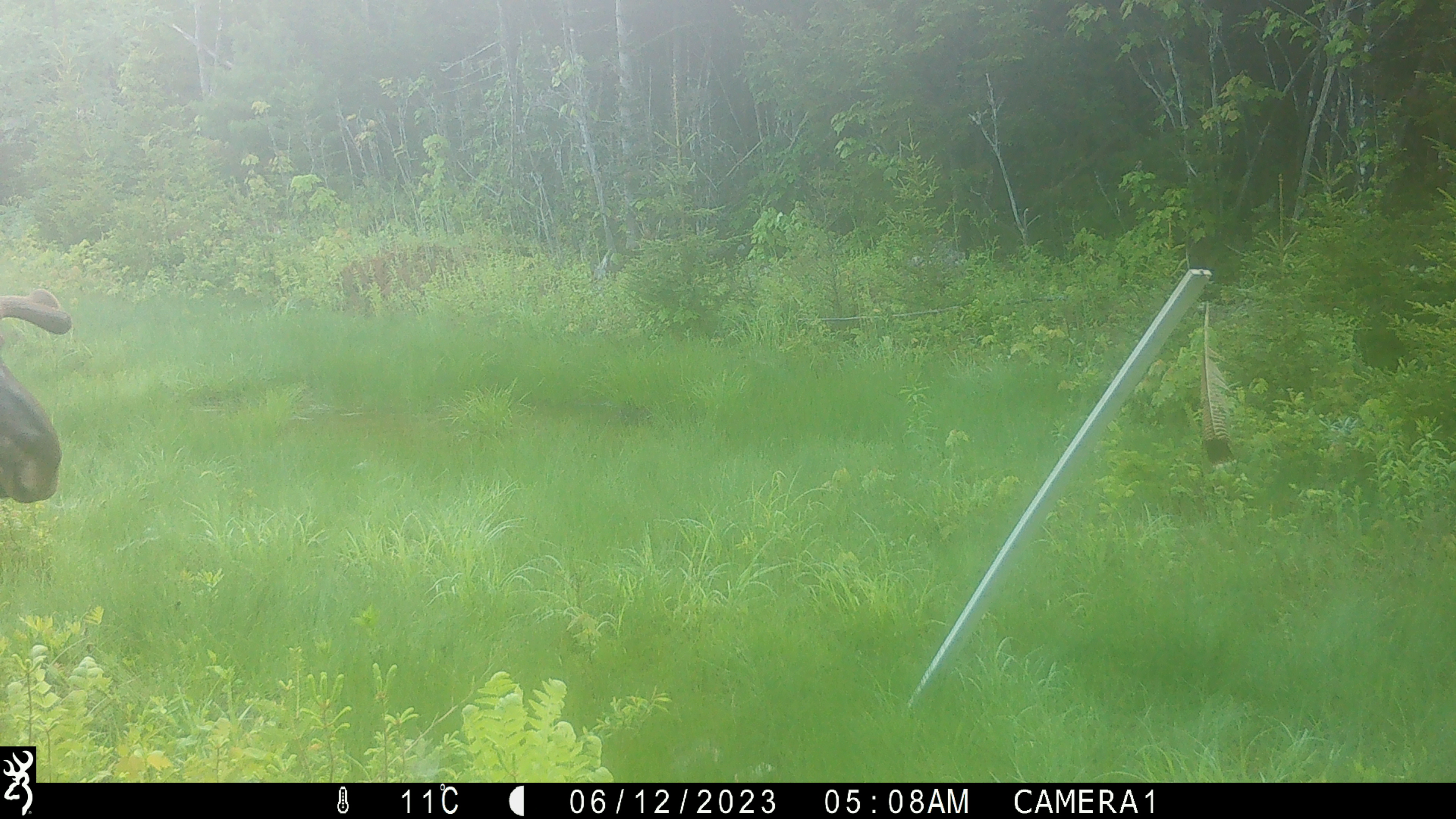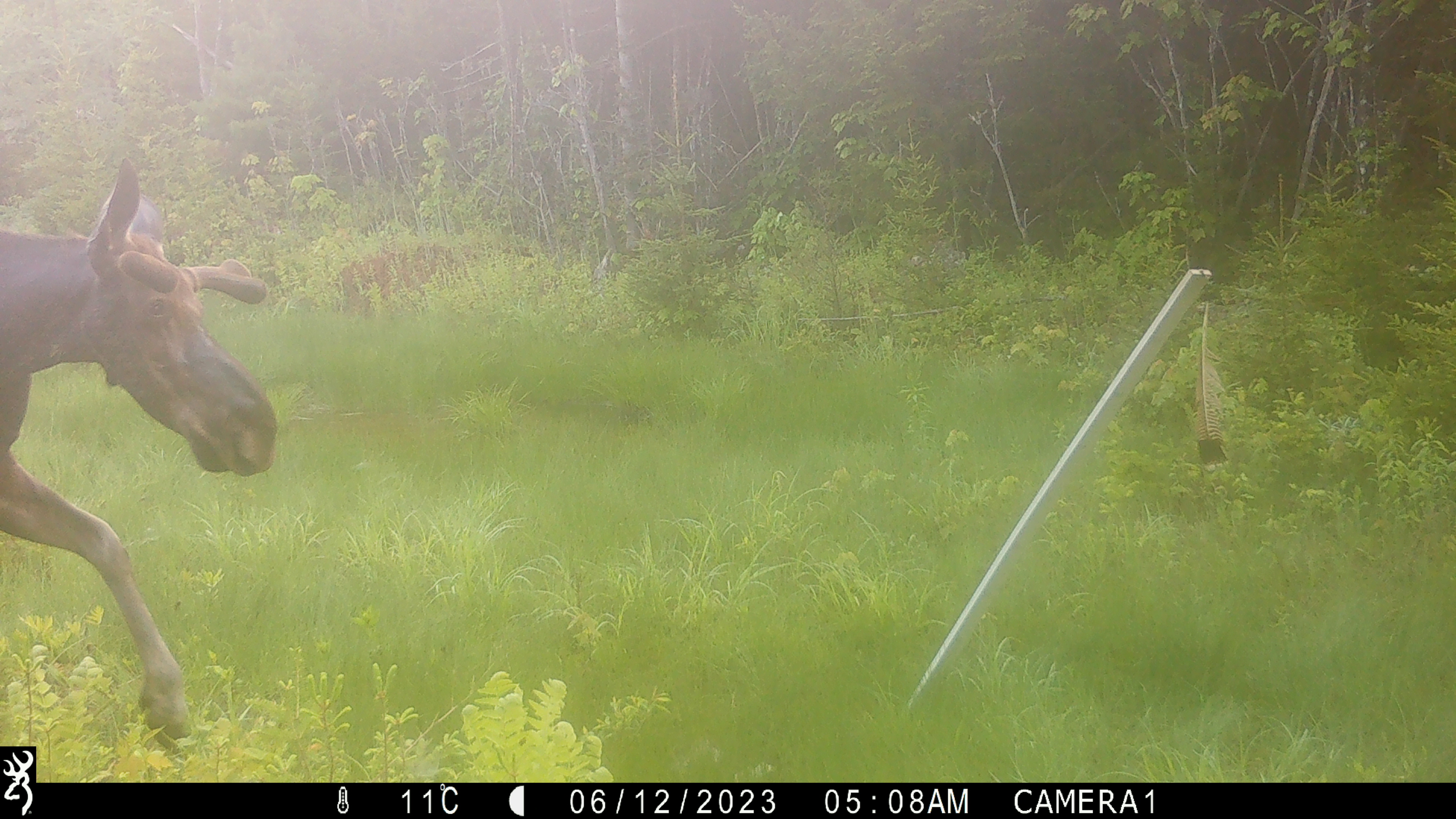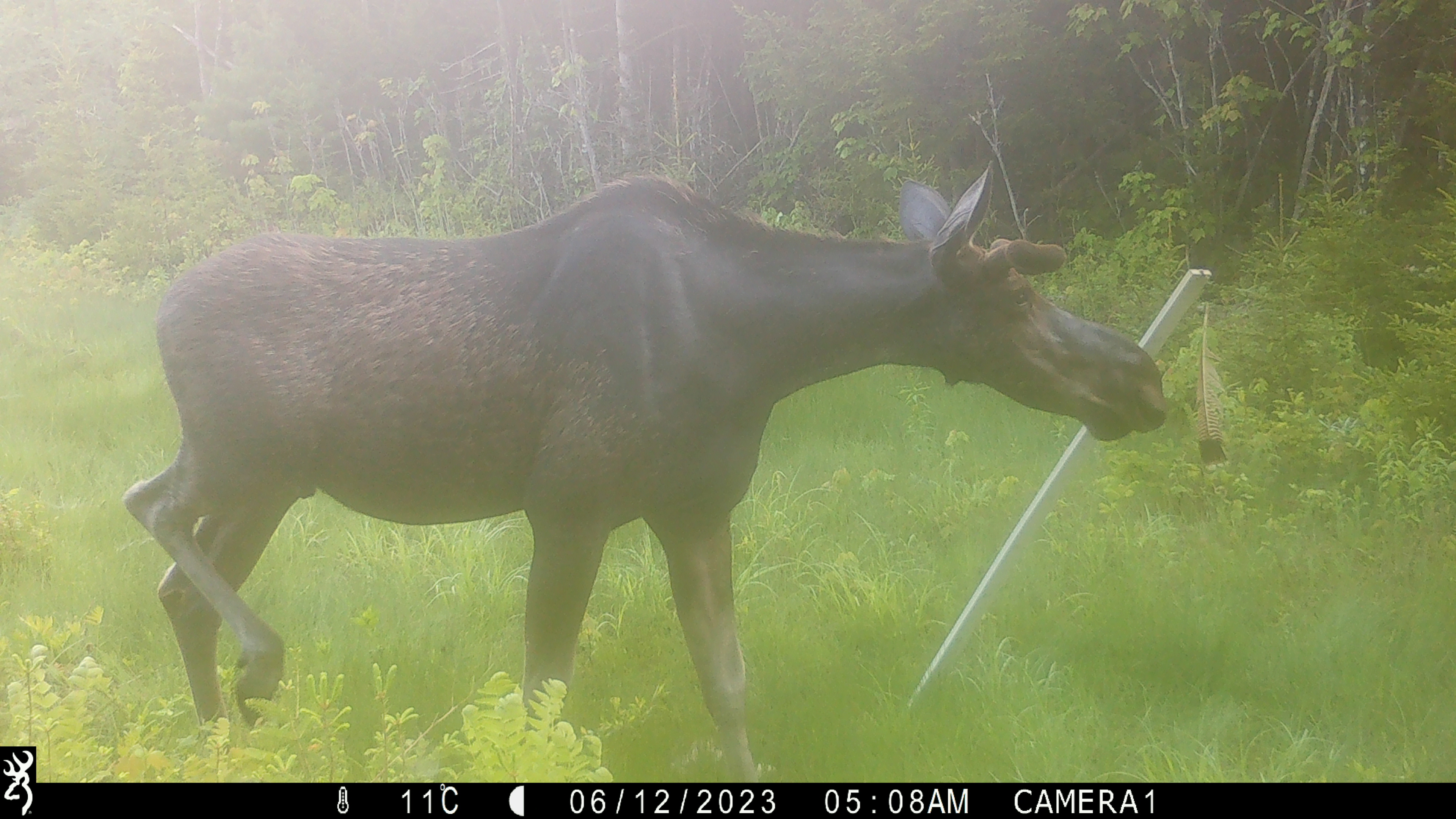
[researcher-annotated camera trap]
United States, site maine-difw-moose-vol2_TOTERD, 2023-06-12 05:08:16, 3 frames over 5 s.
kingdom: Animalia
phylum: Chordata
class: Mammalia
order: Artiodactyla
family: Cervidae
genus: Alces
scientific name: Alces alces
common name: moose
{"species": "moose (Alces alces)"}